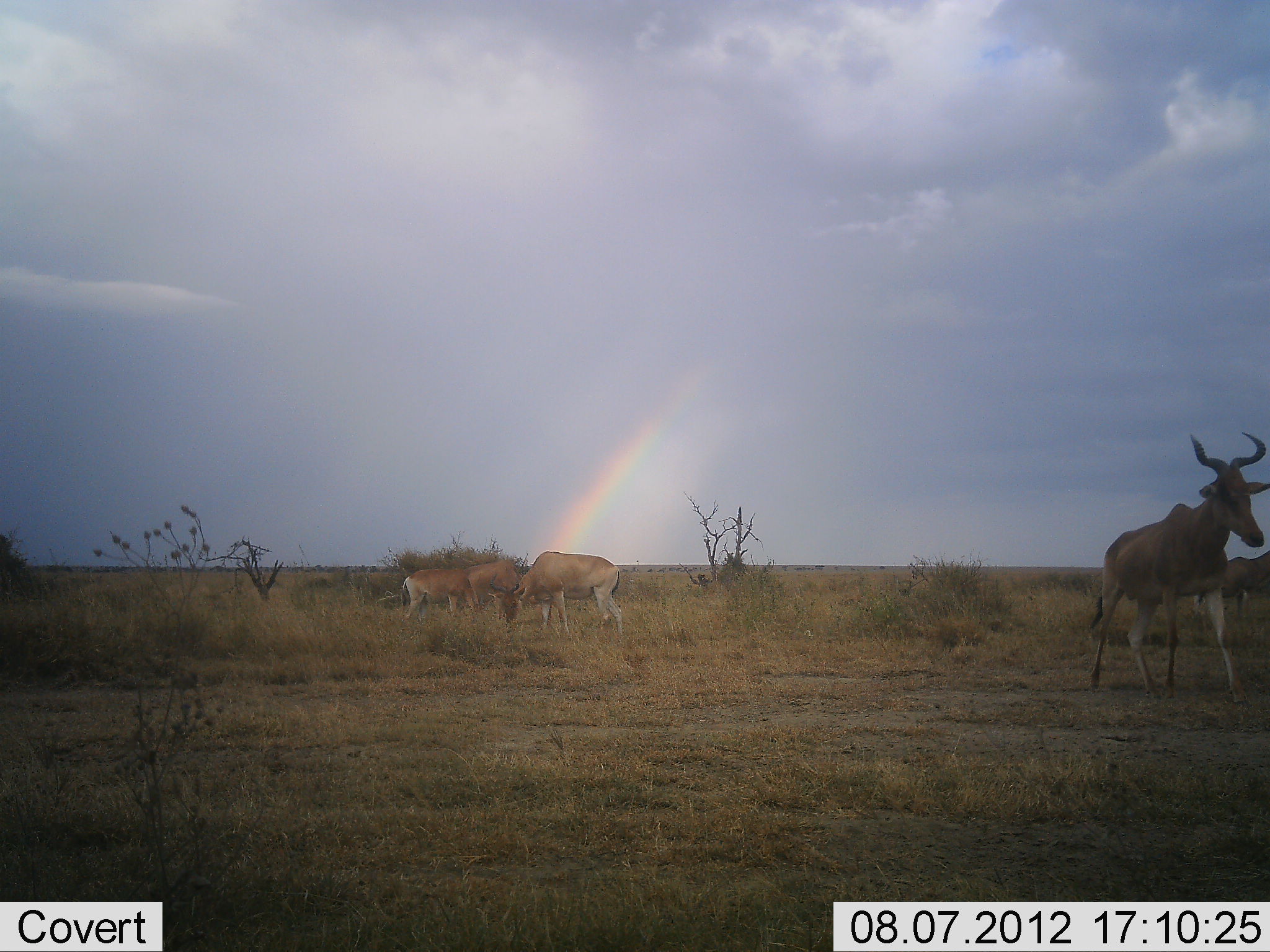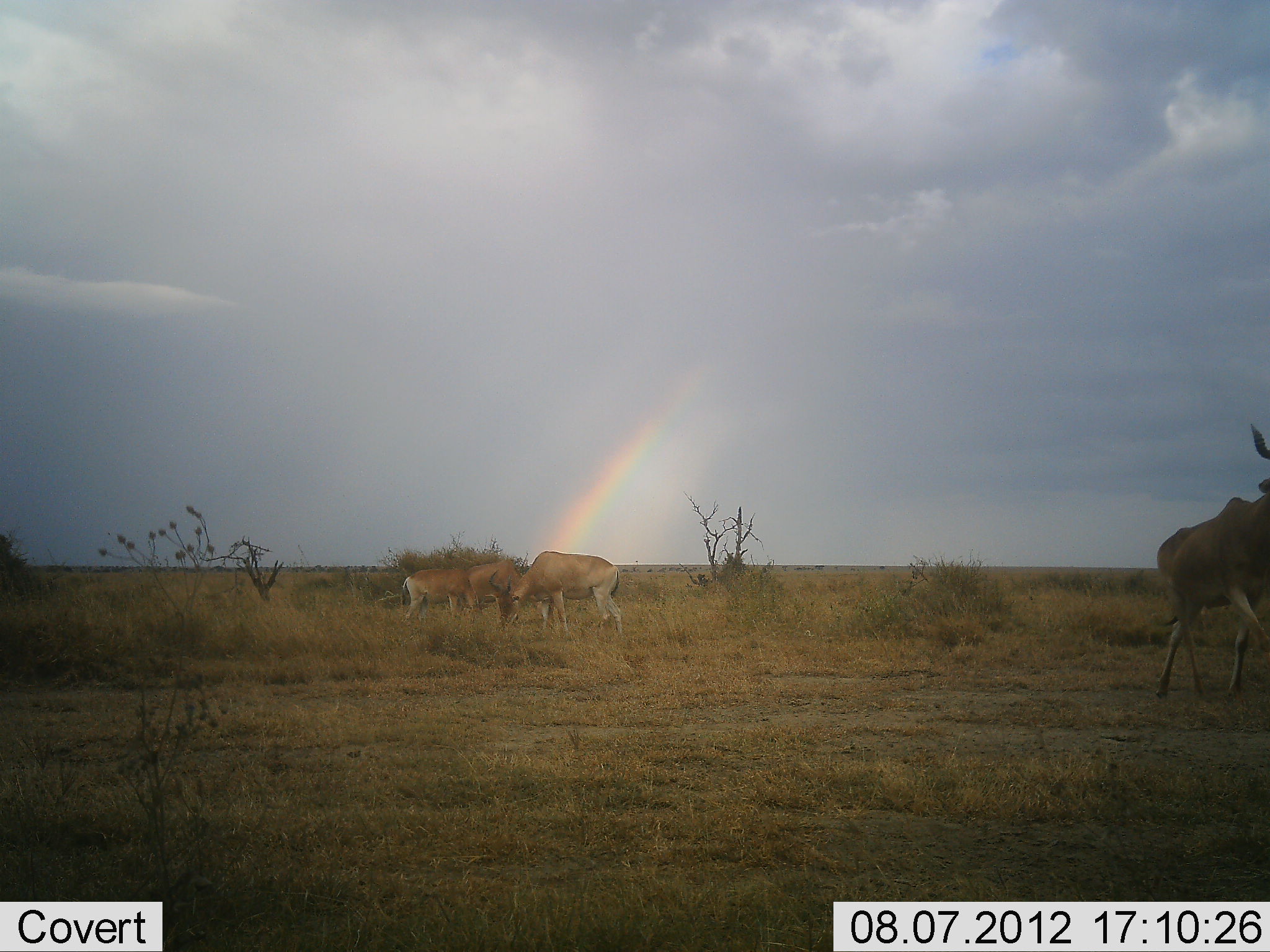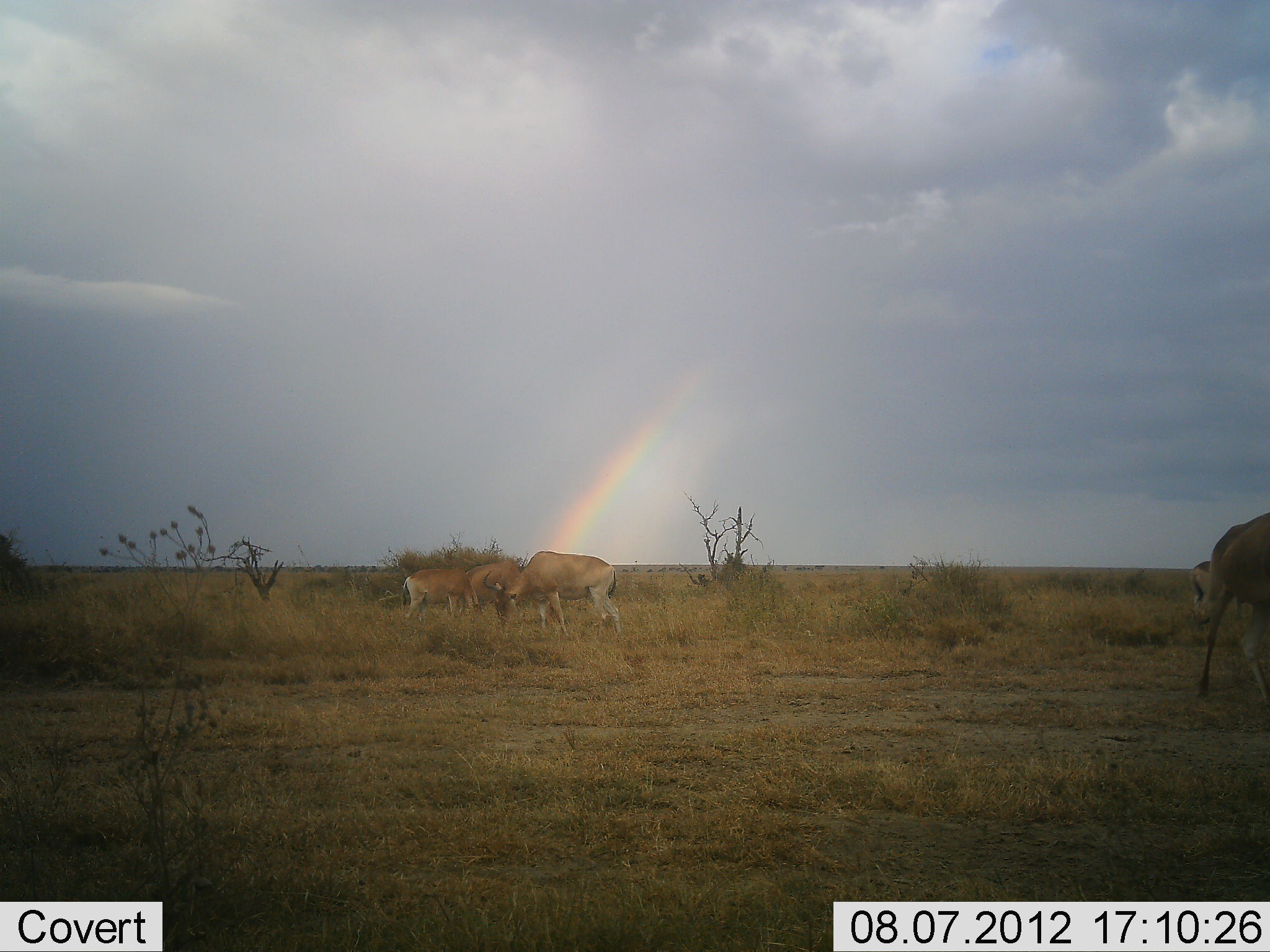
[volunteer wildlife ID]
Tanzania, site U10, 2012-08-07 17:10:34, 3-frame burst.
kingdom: Animalia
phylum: Chordata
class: Mammalia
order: Artiodactyla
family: Bovidae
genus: Alcelaphus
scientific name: Alcelaphus buselaphus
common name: hartebeest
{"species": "hartebeest (Alcelaphus buselaphus)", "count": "4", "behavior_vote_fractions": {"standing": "40%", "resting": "10%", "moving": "70%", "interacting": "0%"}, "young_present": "0%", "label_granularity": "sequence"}